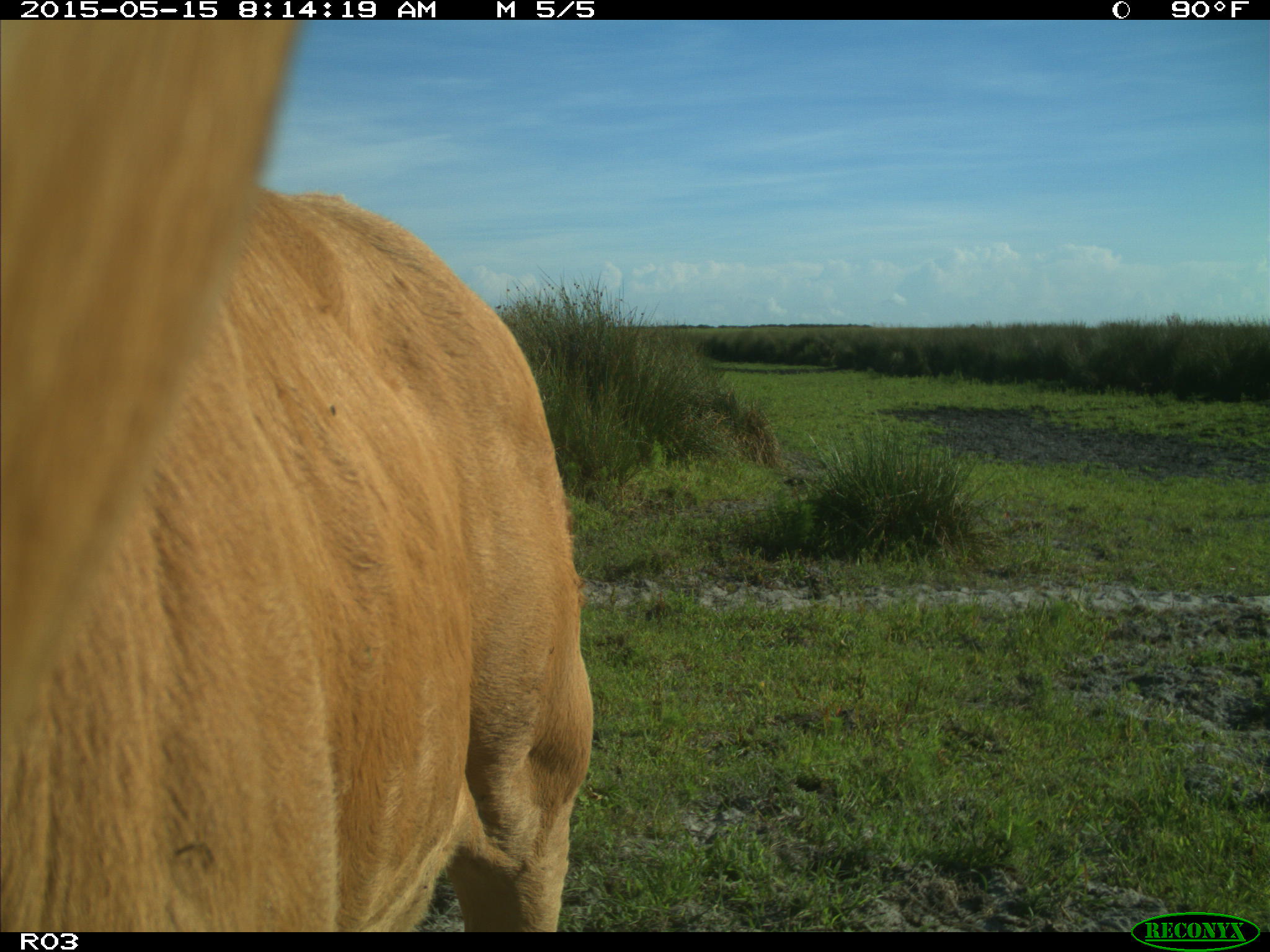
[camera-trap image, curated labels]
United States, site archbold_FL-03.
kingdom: Animalia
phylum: Chordata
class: Mammalia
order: Artiodactyla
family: Bovidae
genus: Bos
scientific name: Bos taurus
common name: domestic cow